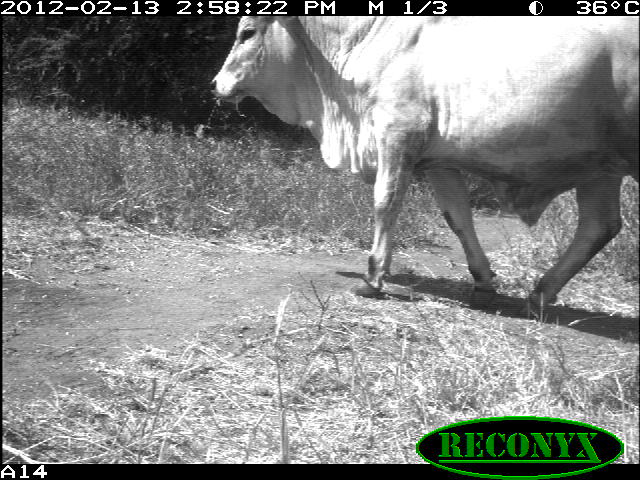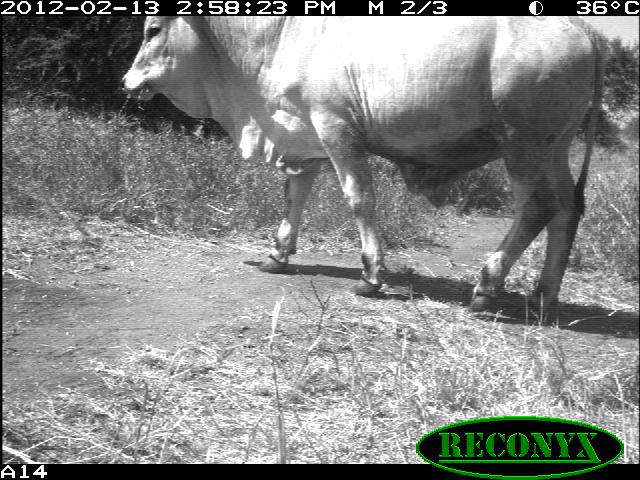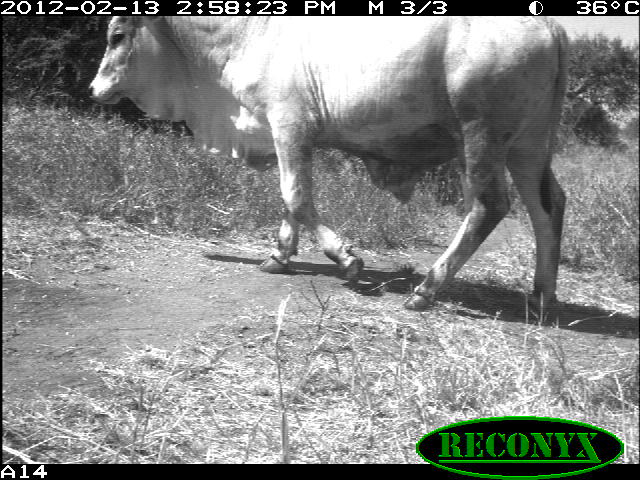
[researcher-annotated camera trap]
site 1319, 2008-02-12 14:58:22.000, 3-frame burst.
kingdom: Animalia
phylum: Chordata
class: Mammalia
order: Artiodactyla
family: Bovidae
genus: Bos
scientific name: Bos taurus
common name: domestic cattle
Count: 1.